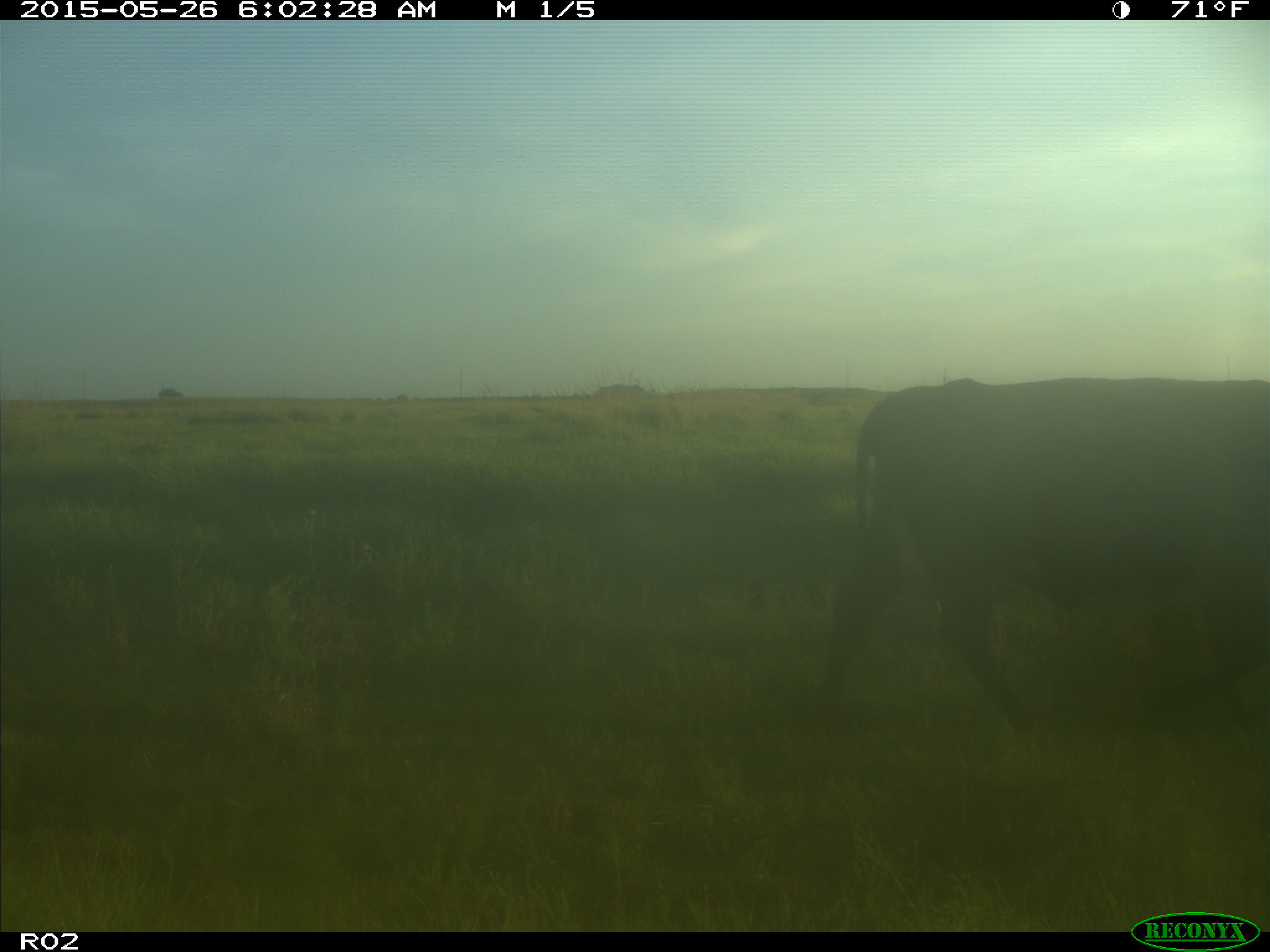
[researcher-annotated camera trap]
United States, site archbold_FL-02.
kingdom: Animalia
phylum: Chordata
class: Mammalia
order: Artiodactyla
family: Bovidae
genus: Bos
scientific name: Bos taurus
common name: domestic cow